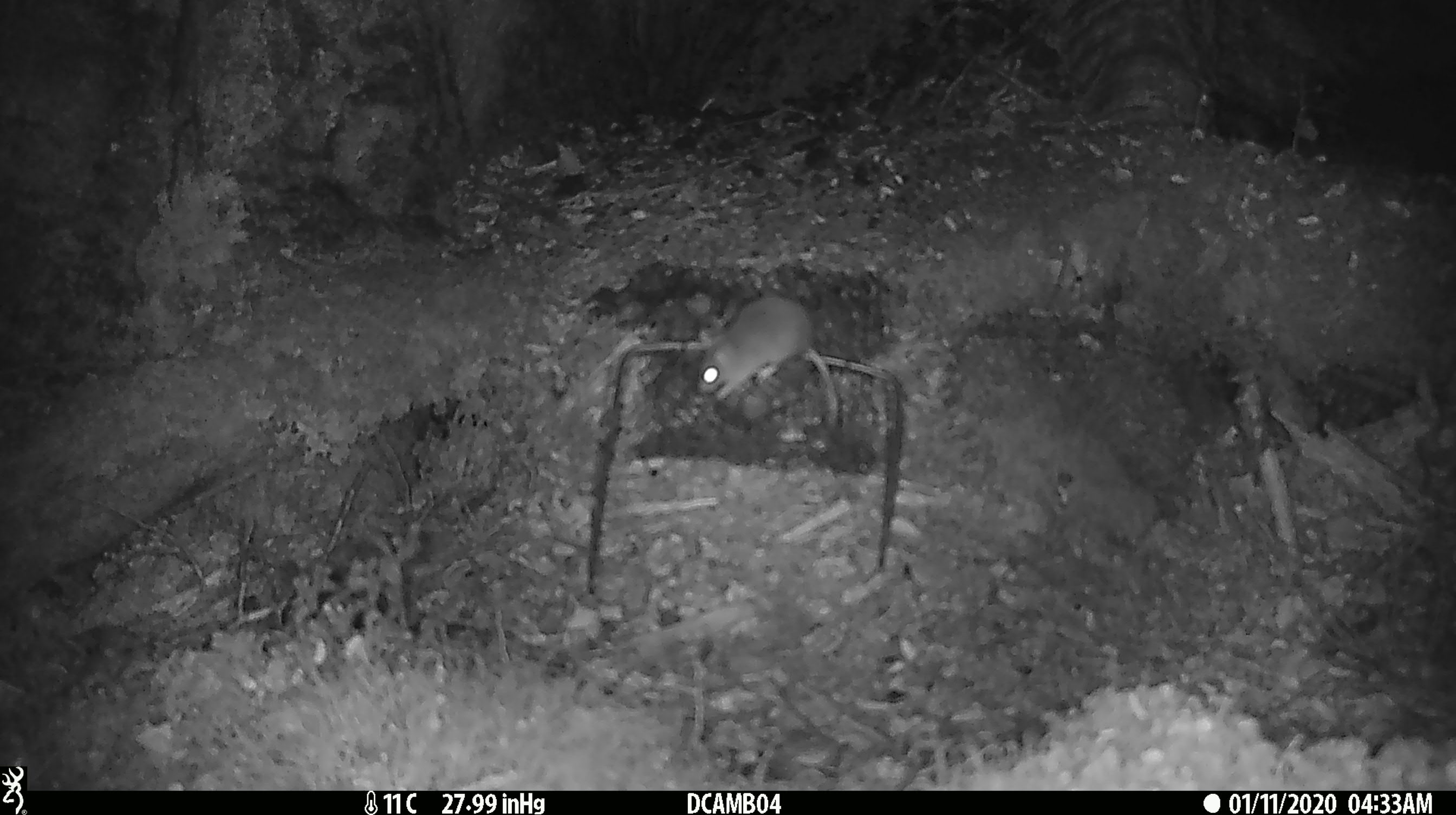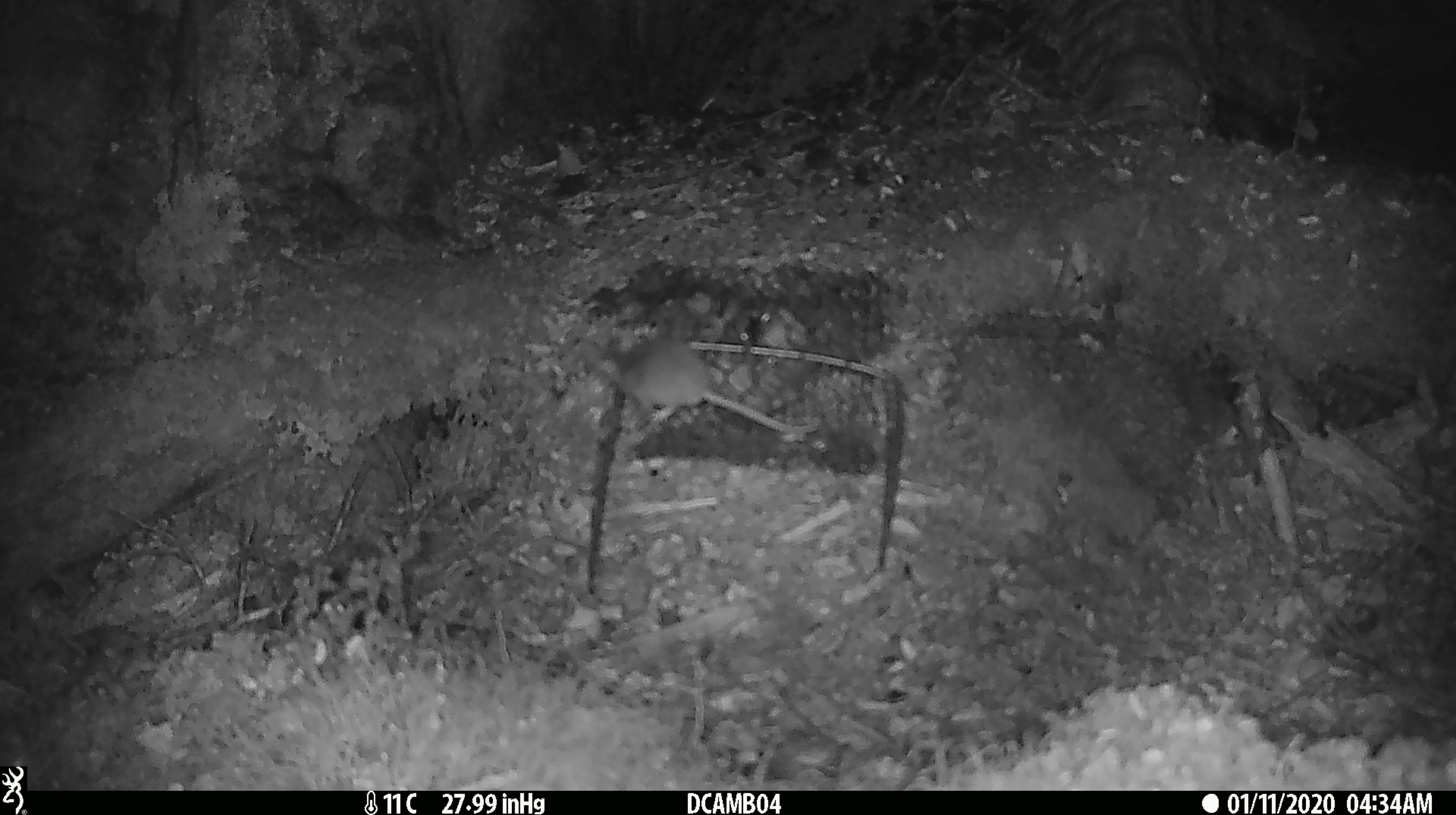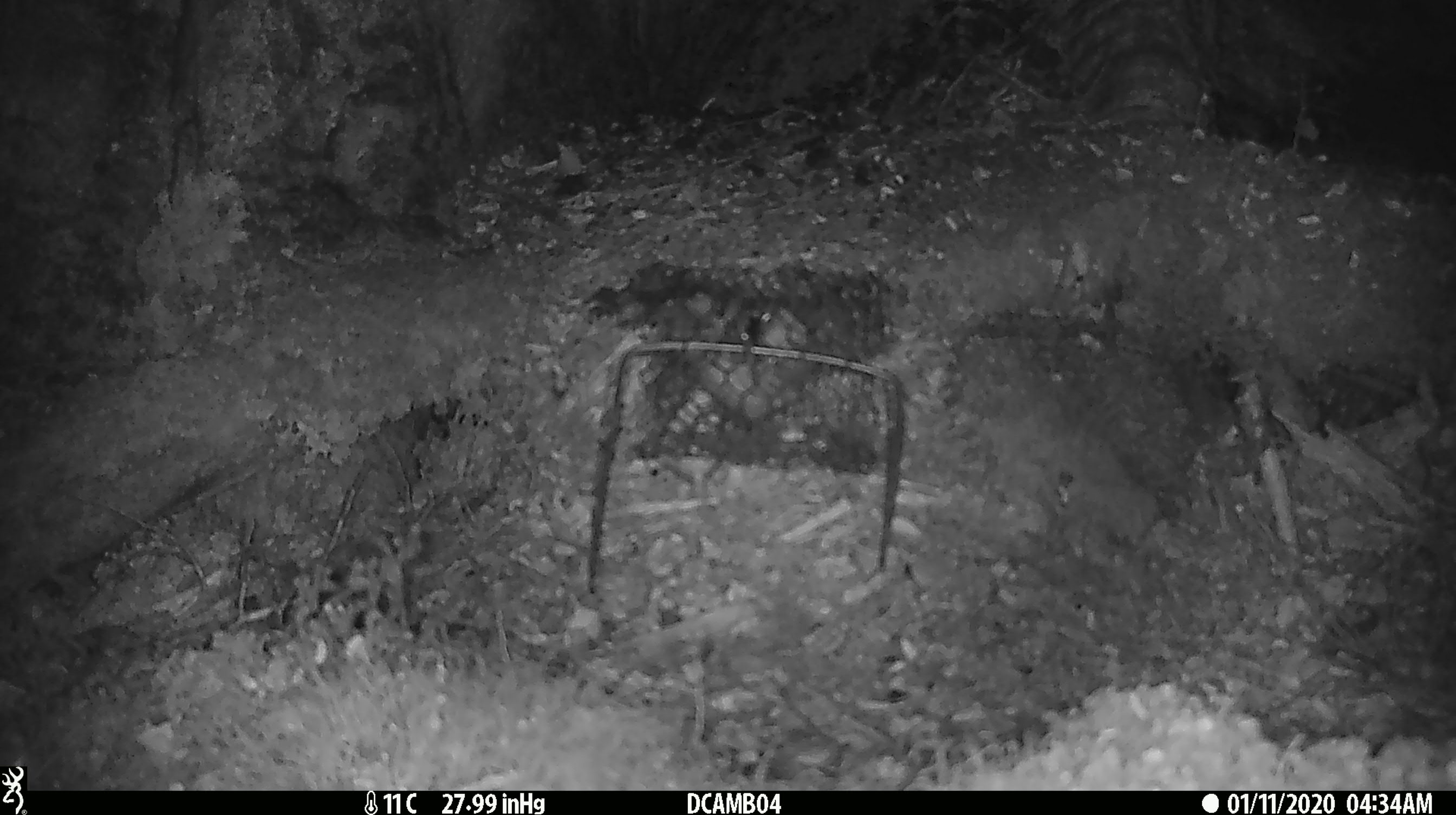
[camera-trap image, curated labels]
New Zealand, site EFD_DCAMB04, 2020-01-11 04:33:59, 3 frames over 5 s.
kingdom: Animalia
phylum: Chordata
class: Mammalia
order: Rodentia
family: Muridae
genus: Mus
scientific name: Mus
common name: mouse